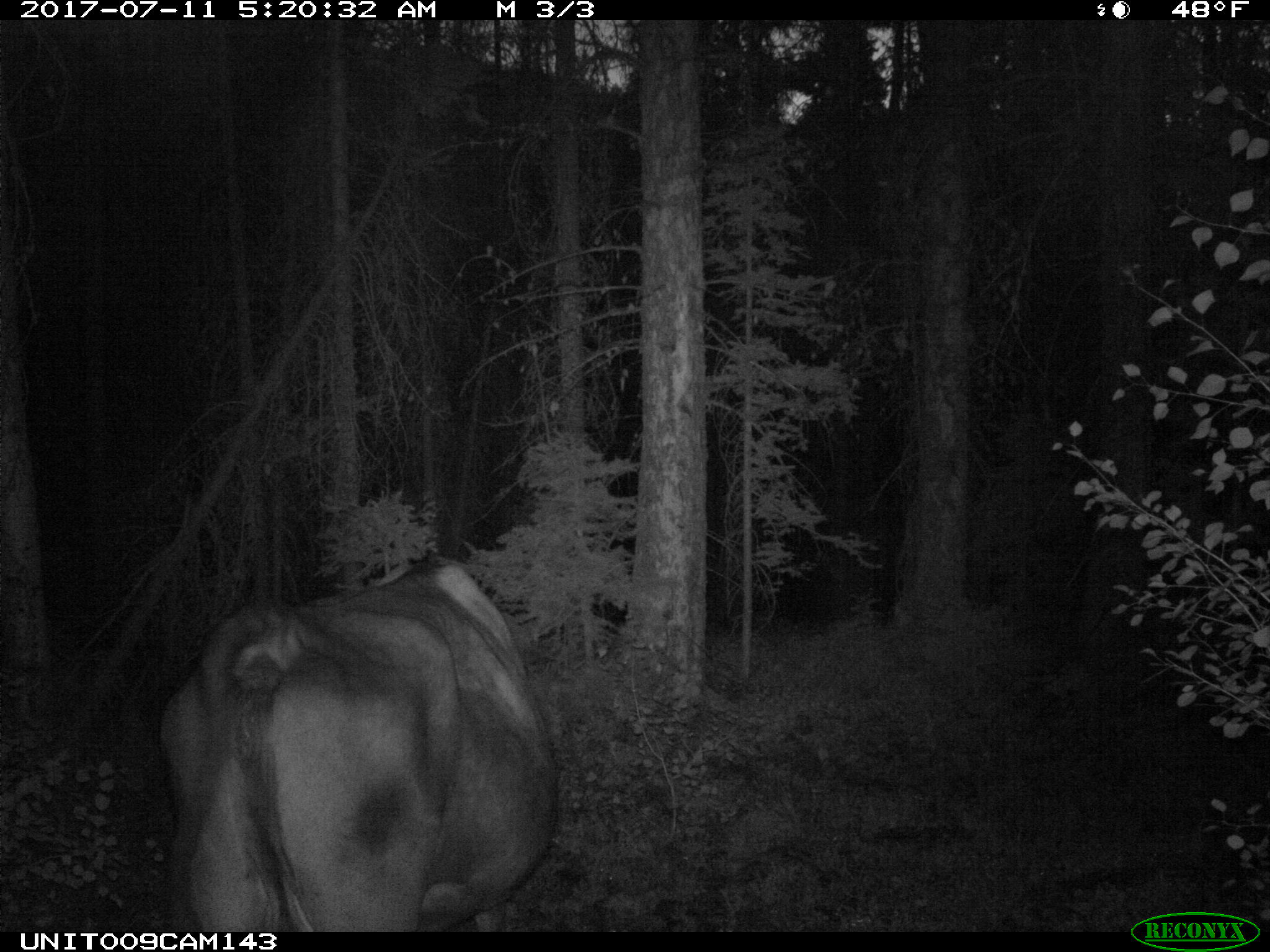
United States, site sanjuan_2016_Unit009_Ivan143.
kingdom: Animalia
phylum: Chordata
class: Mammalia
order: Artiodactyla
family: Bovidae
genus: Bos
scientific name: Bos taurus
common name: domestic cow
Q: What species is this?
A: Bos taurus (domestic cow).